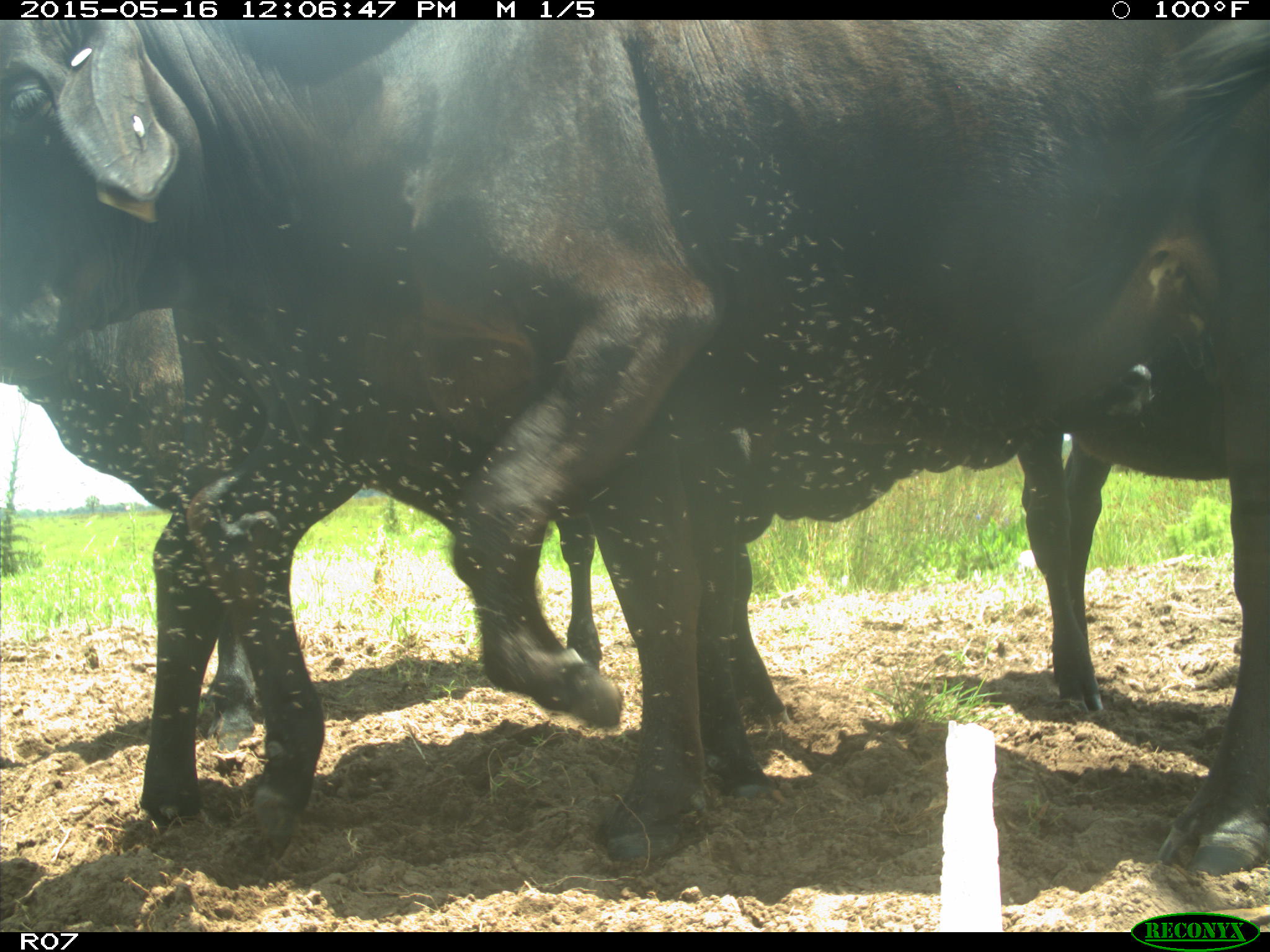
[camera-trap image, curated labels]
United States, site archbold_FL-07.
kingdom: Animalia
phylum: Chordata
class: Mammalia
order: Artiodactyla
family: Bovidae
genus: Bos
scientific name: Bos taurus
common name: domestic cow